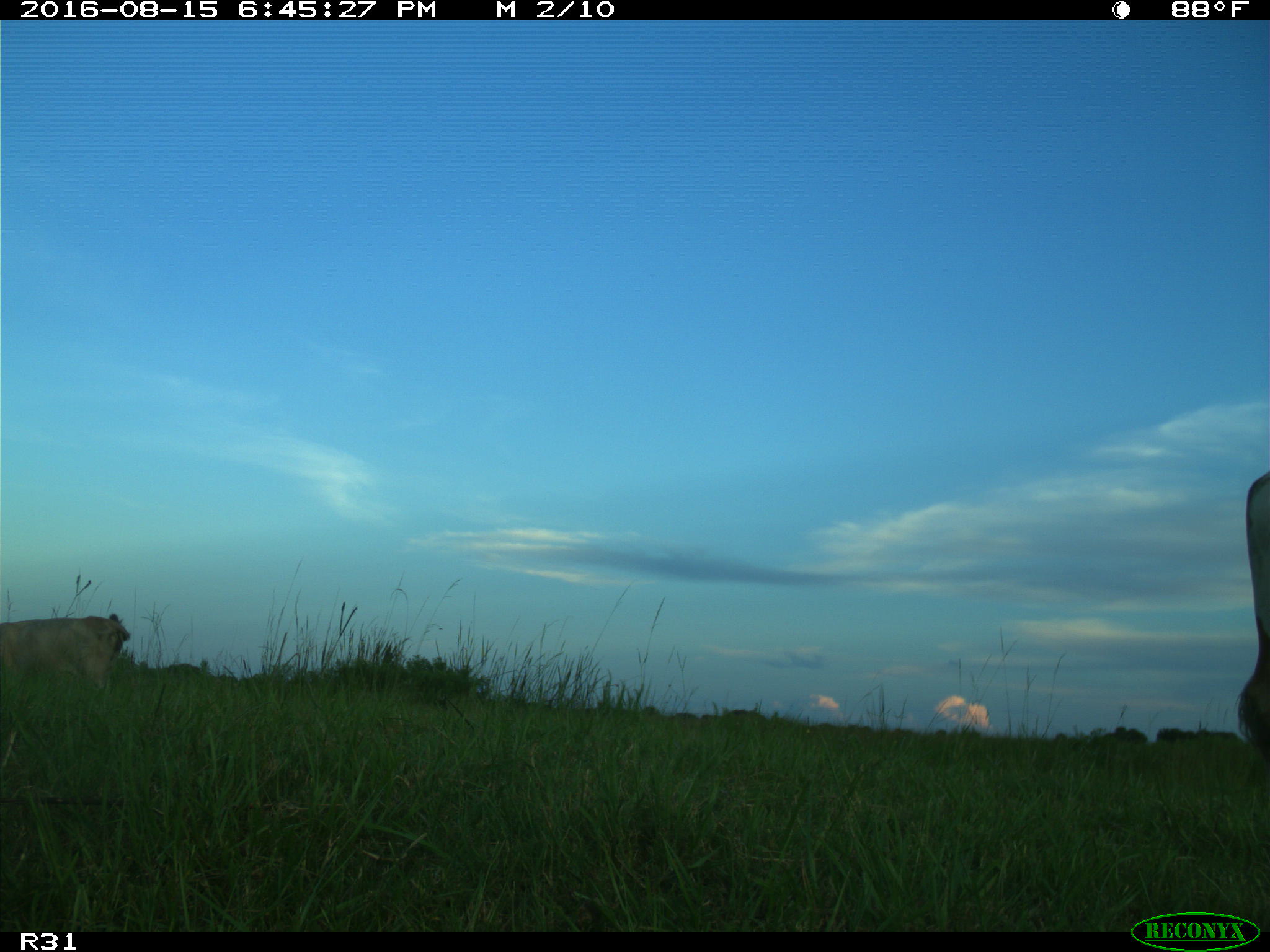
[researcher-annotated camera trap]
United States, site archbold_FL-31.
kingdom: Animalia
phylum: Chordata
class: Mammalia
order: Artiodactyla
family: Bovidae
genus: Bos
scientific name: Bos taurus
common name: domestic cow